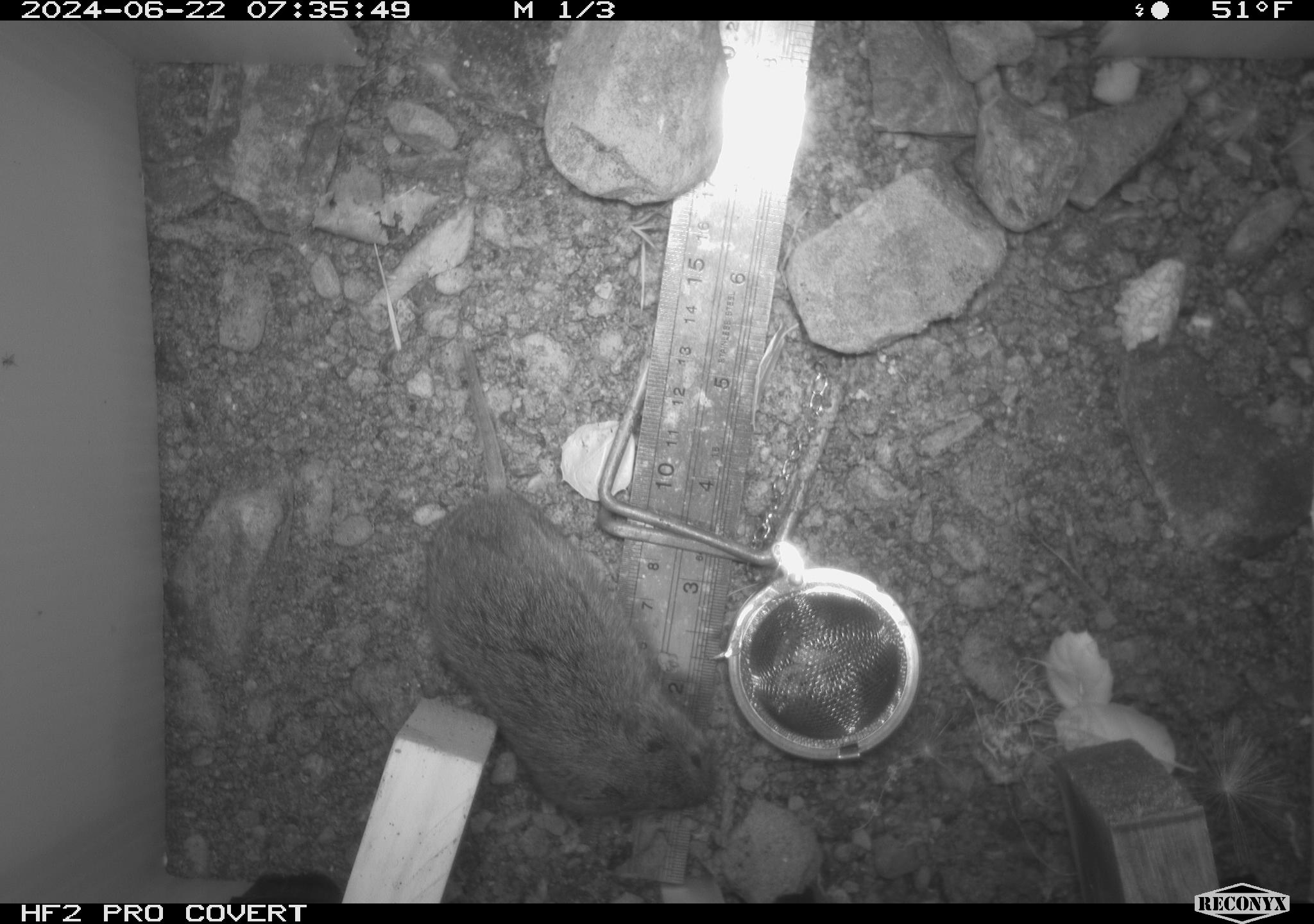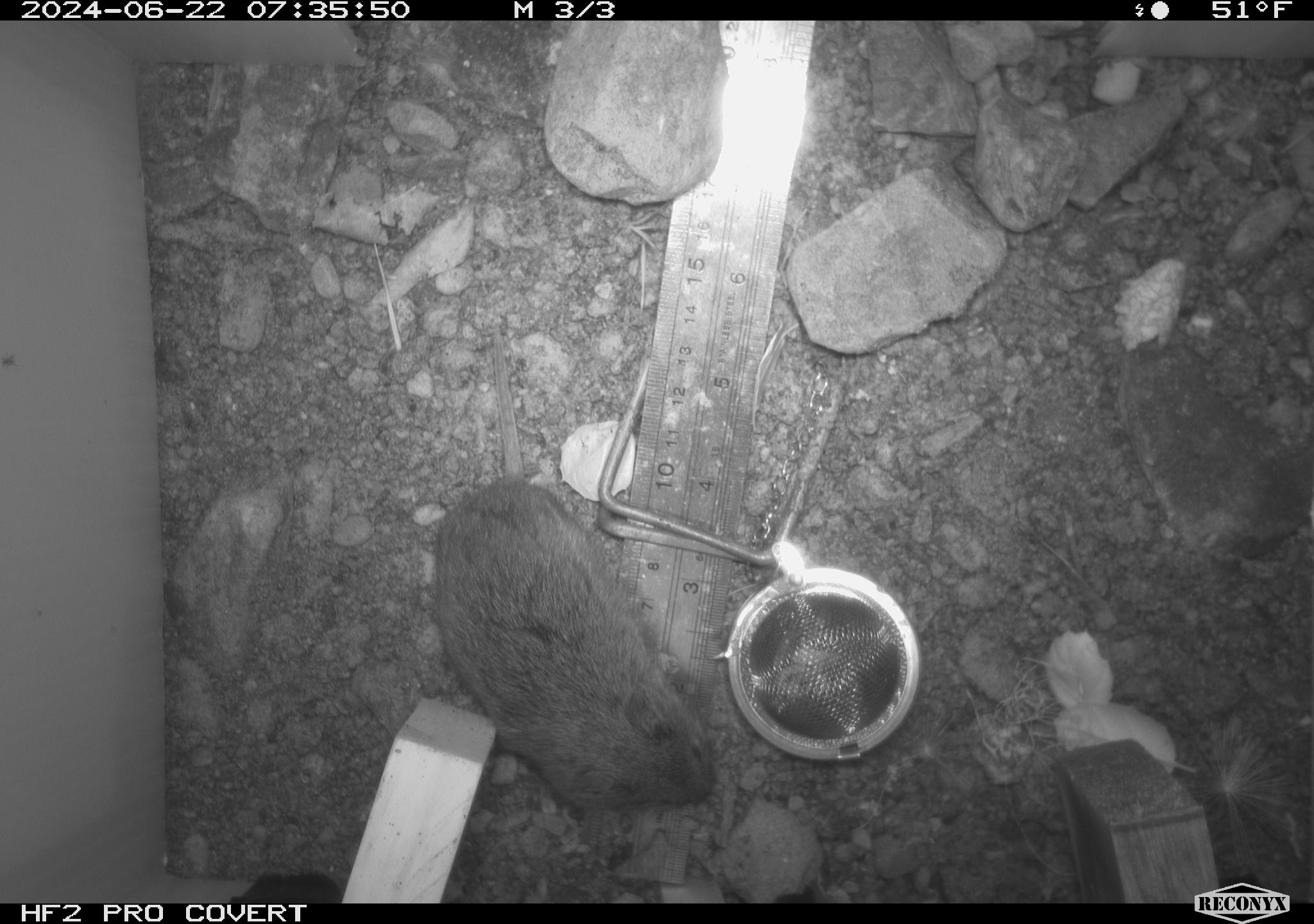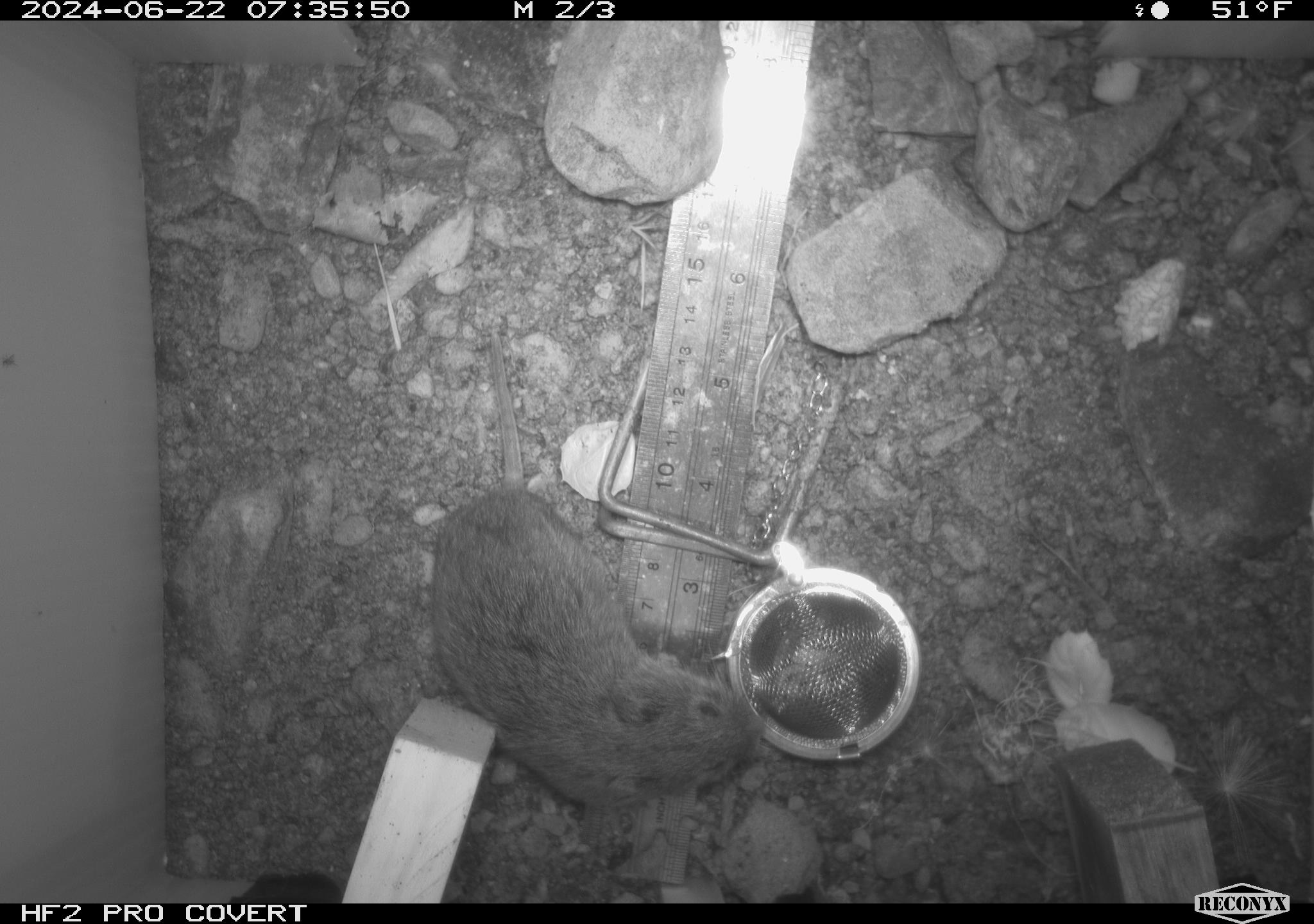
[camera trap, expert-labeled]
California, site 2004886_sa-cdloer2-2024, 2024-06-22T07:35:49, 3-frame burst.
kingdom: Animalia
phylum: Chordata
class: Mammalia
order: Rodentia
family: Cricetidae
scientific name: Arvicolinae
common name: voles, lemmings, and muskrats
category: arvicolinae subfamily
Arvicolinae subfamily (voles, lemmings, and muskrats) (Arvicolinae).